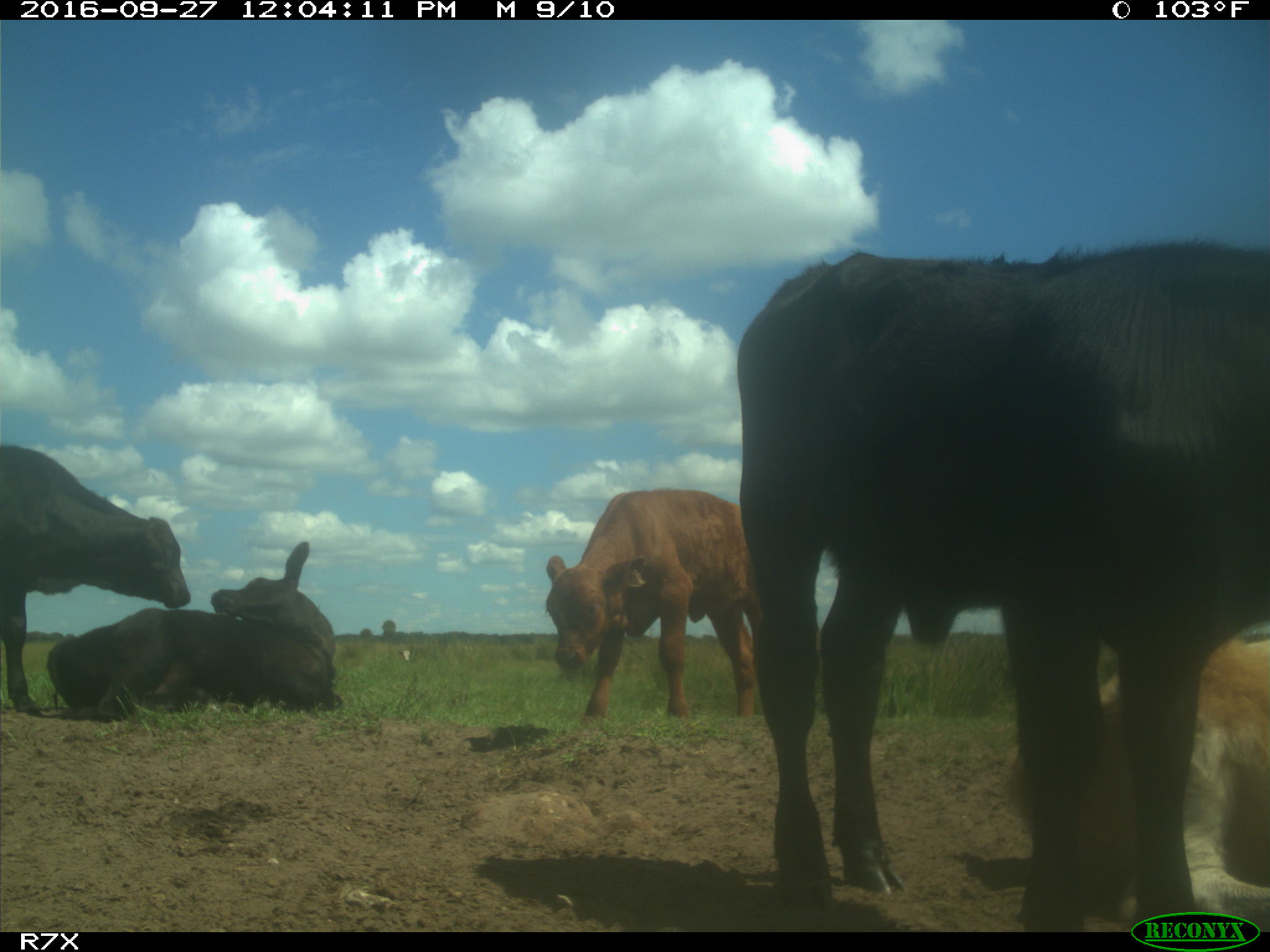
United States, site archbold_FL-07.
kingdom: Animalia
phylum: Chordata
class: Mammalia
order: Artiodactyla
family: Bovidae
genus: Bos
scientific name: Bos taurus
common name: domestic cow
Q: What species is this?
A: Bos taurus (domestic cow).